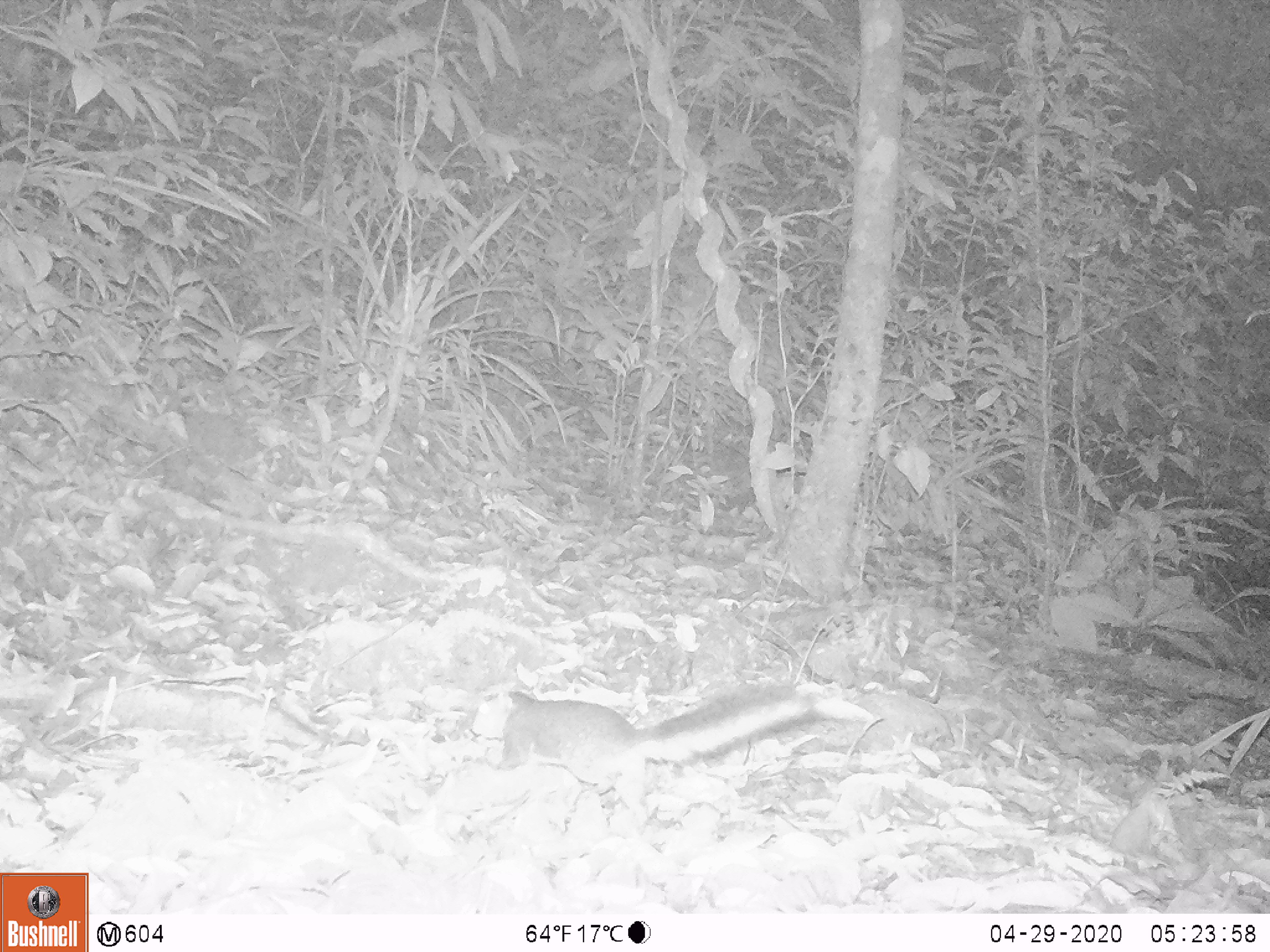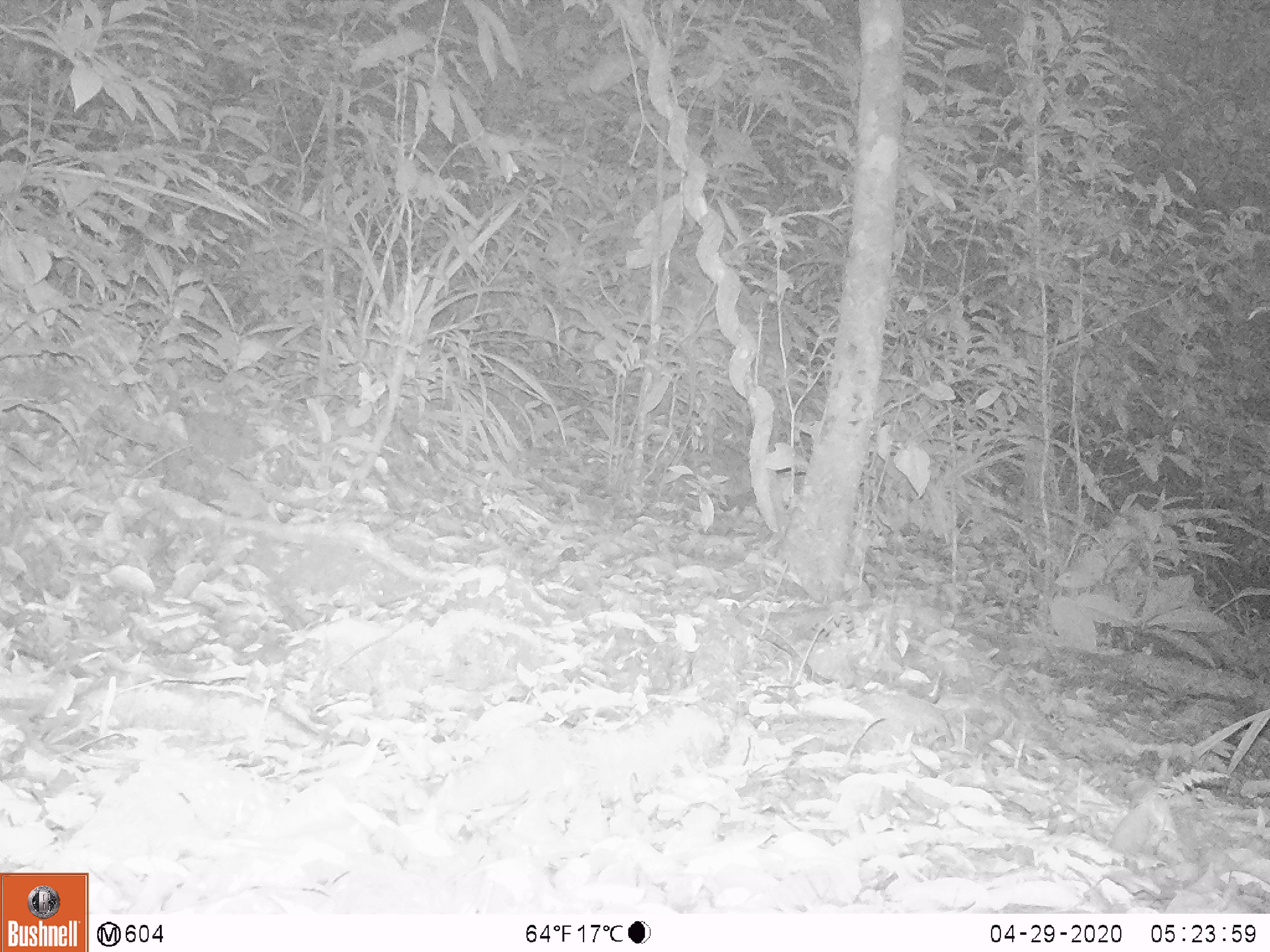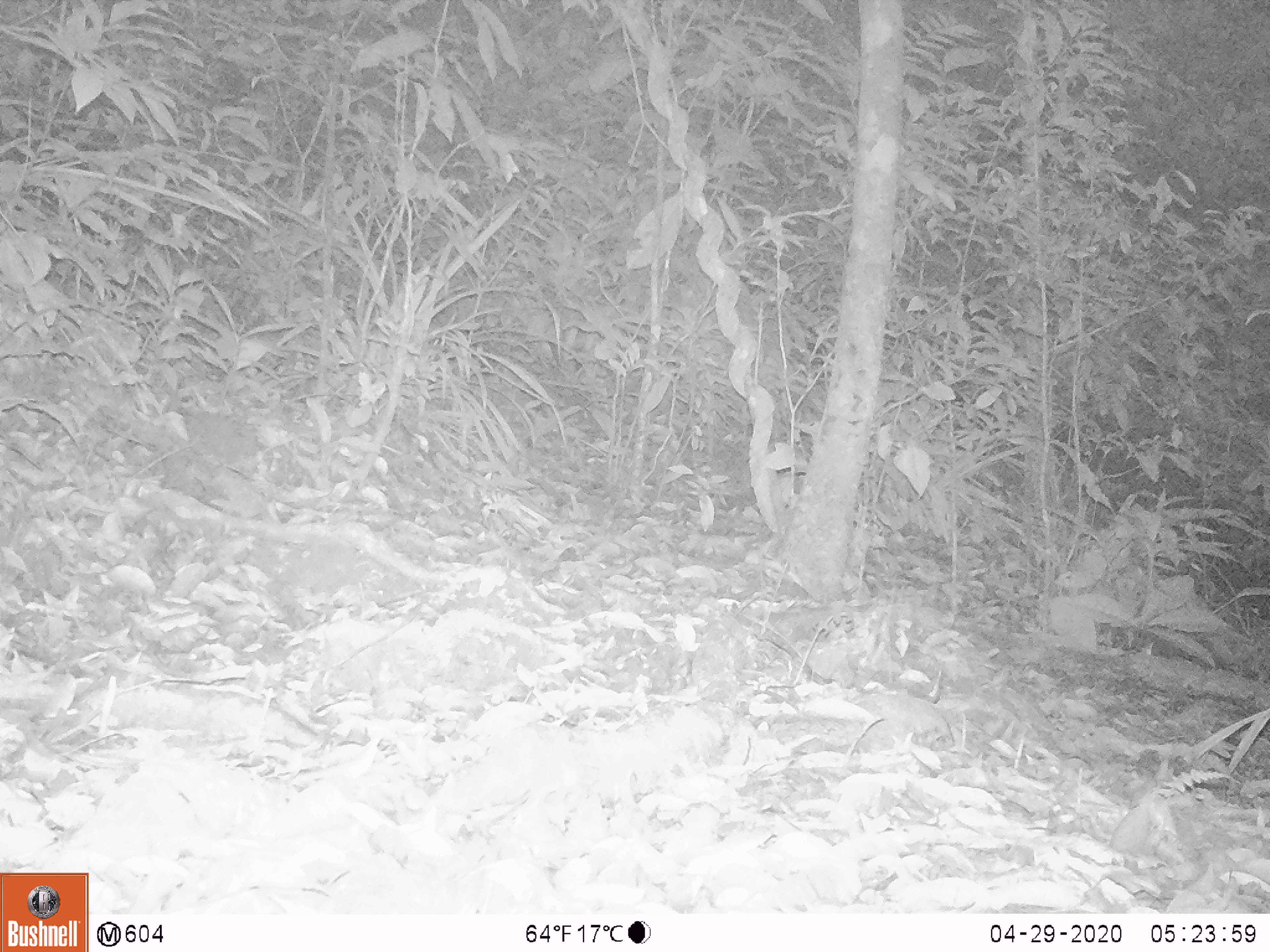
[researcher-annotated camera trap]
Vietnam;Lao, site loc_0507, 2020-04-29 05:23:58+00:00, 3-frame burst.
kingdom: Animalia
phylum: Chordata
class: Mammalia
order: Rodentia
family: Sciuridae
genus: Dremomys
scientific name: Dremomys rufigenis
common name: red-cheeked squirrel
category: red cheeked squirrel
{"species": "red cheeked squirrel (red-cheeked squirrel) (Dremomys rufigenis)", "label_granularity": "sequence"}